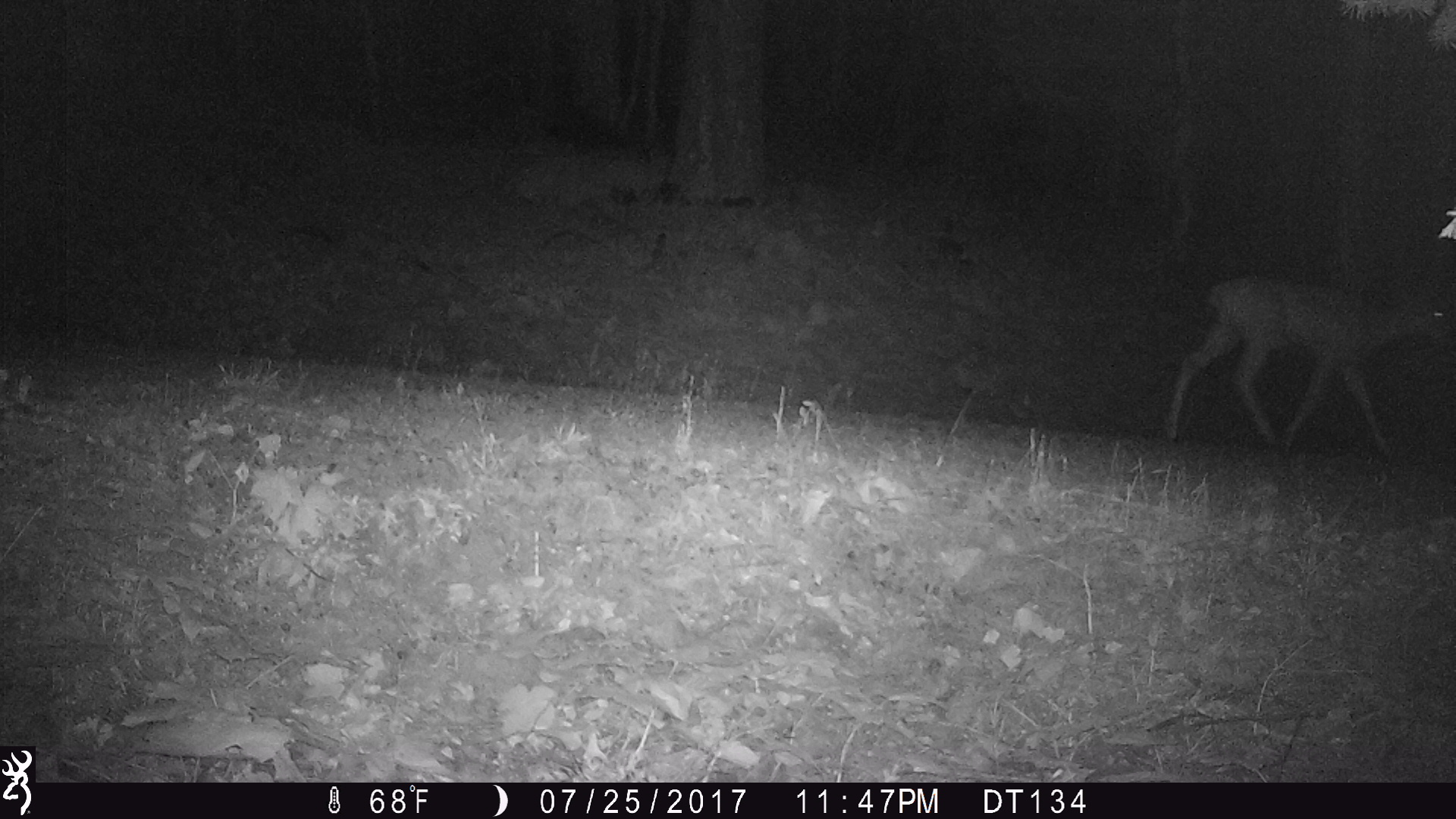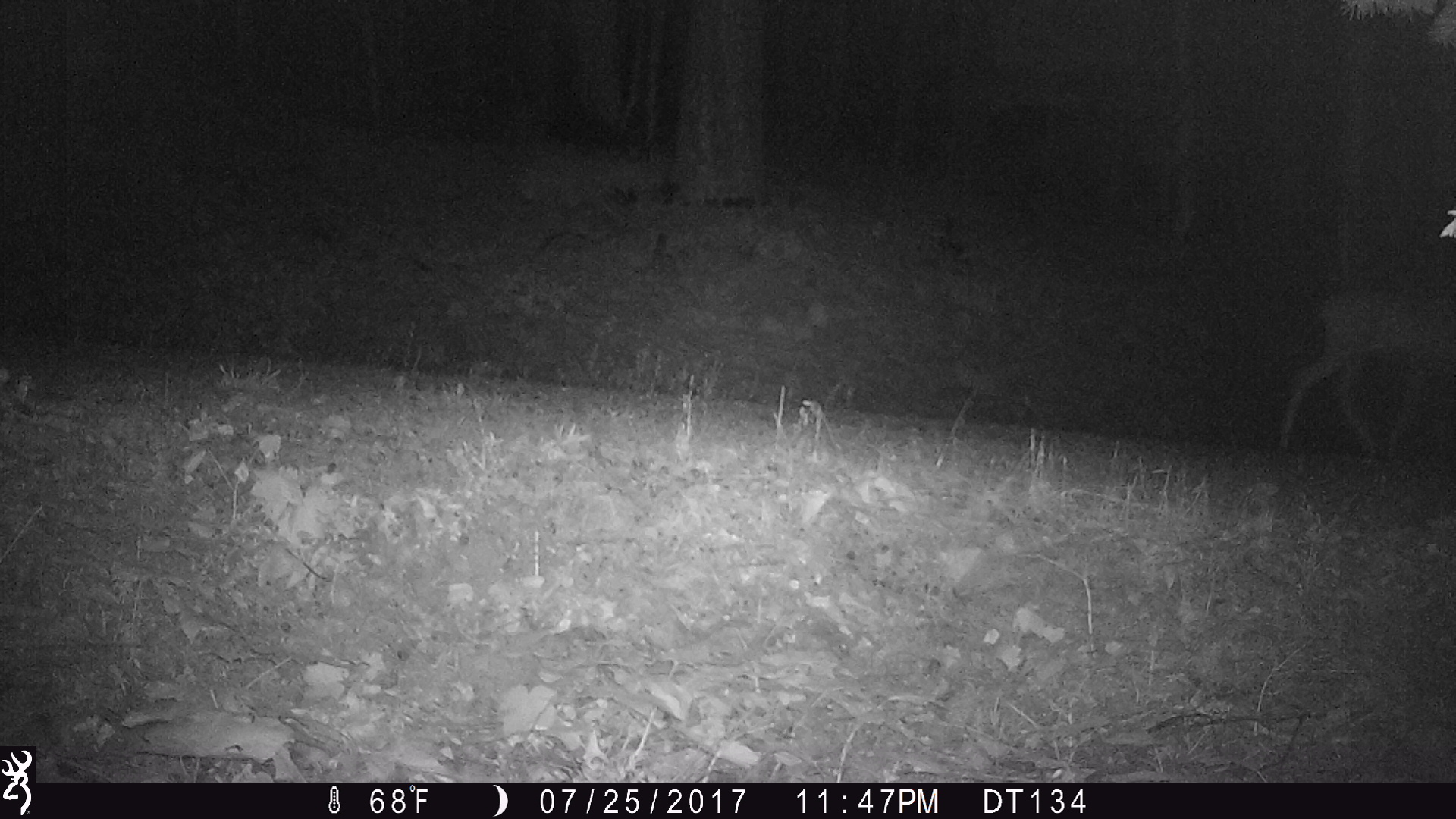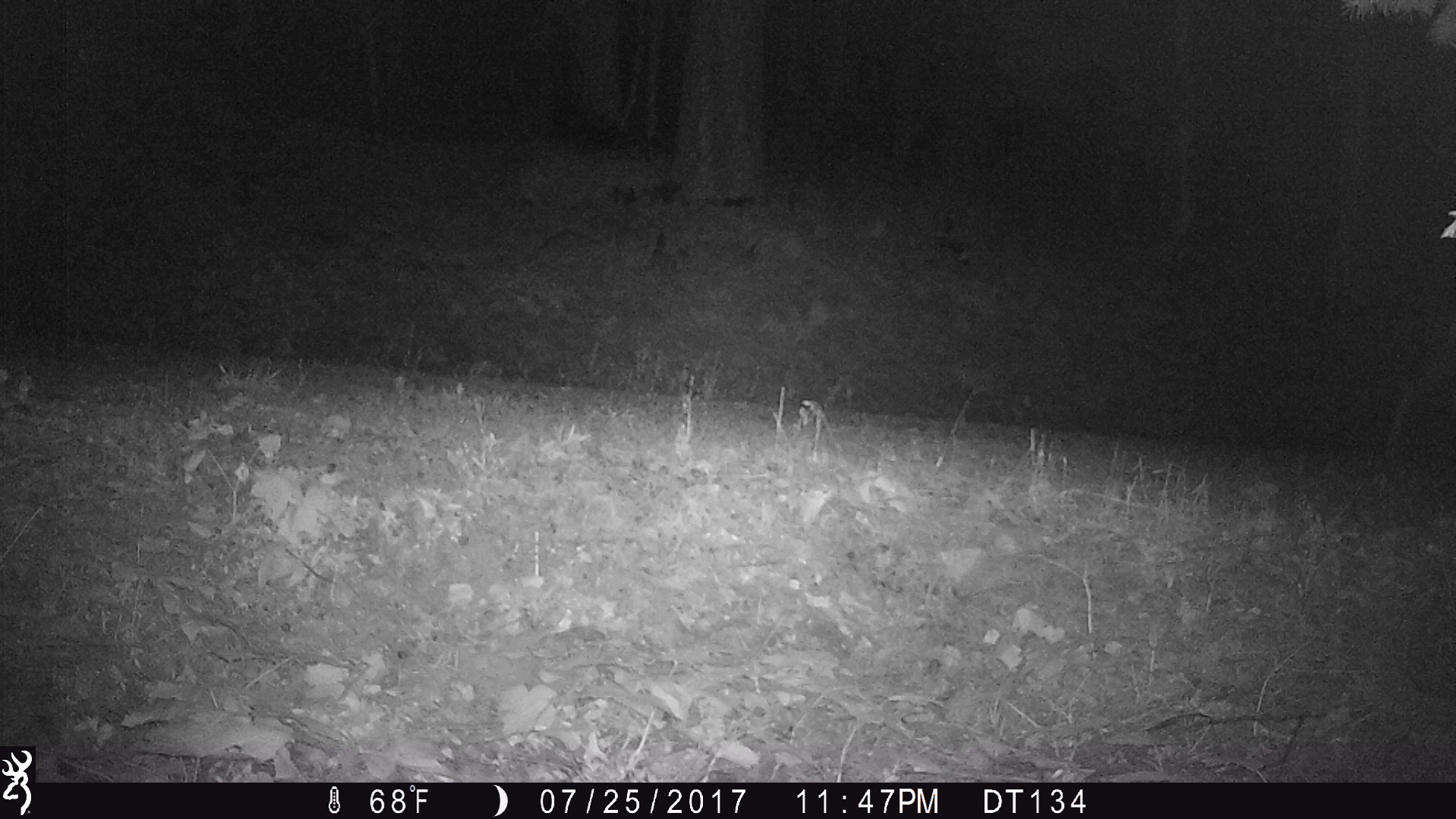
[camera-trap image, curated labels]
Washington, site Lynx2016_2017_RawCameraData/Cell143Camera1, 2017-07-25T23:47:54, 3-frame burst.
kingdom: Animalia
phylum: Chordata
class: Mammalia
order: Artiodactyla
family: Cervidae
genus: Odocoileus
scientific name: Odocoileus hemionus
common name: mule deer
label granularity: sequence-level